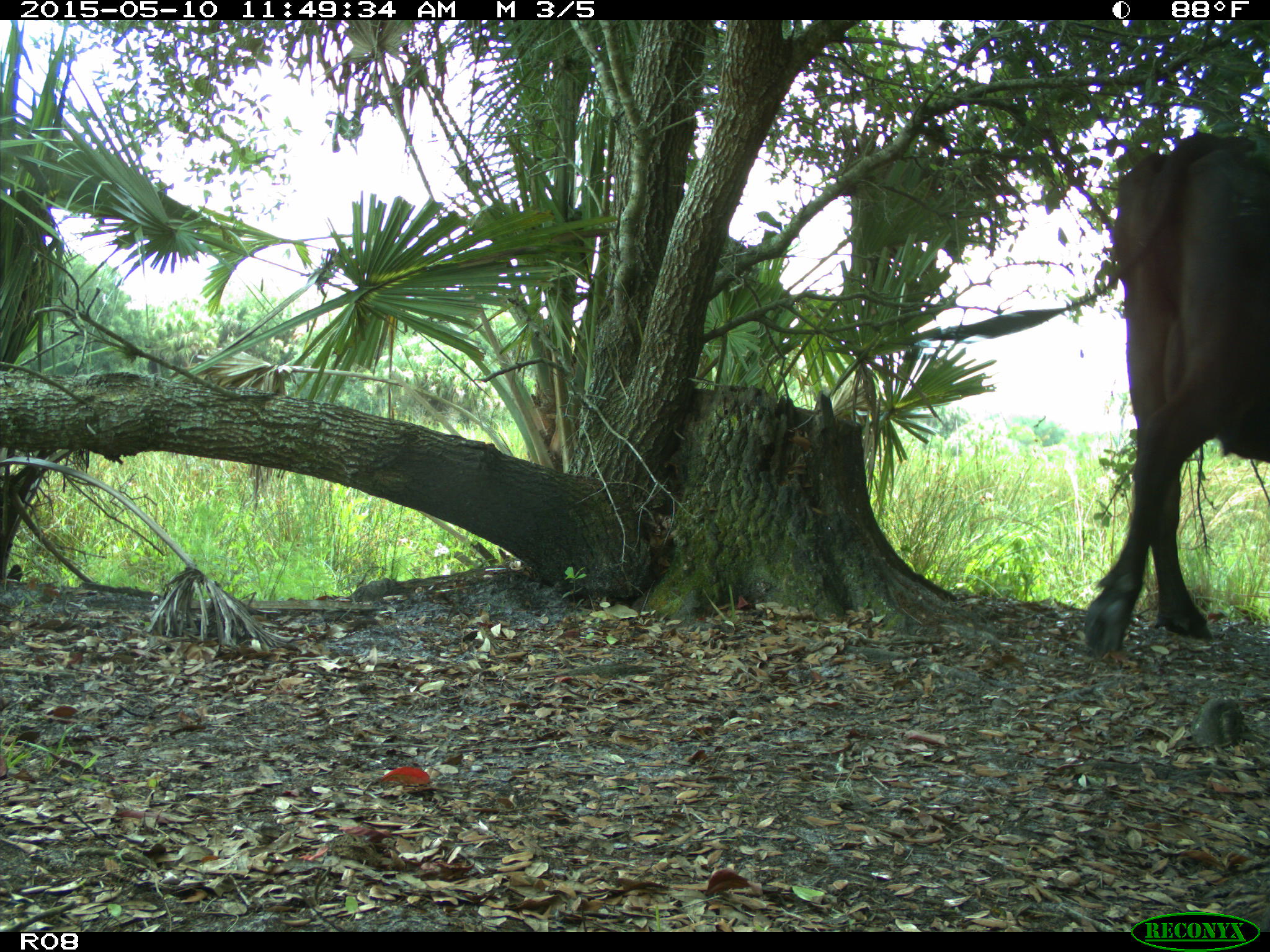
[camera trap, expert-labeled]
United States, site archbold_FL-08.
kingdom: Animalia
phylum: Chordata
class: Mammalia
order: Artiodactyla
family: Bovidae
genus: Bos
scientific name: Bos taurus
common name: domestic cow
Bos taurus (domestic cow).